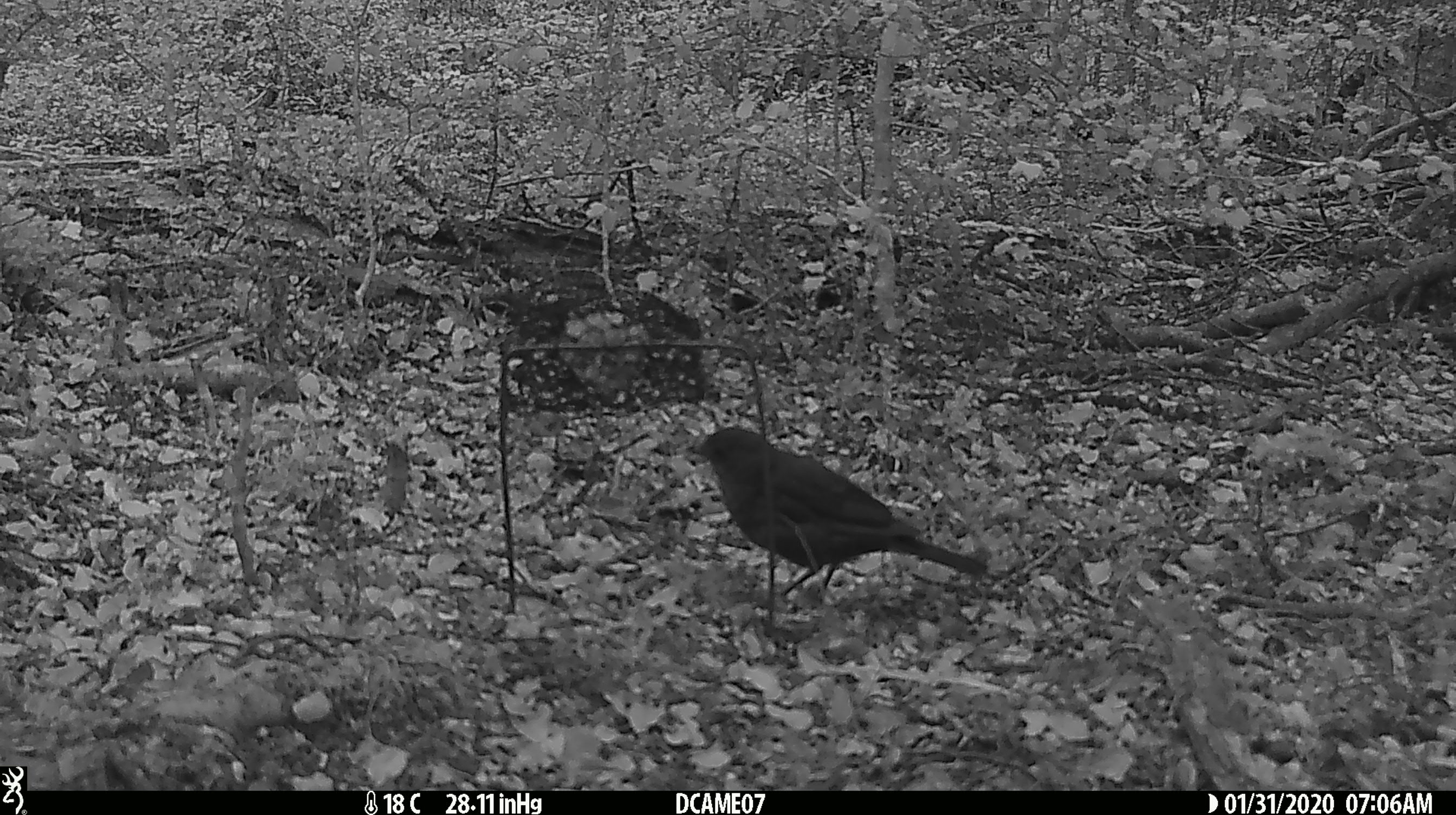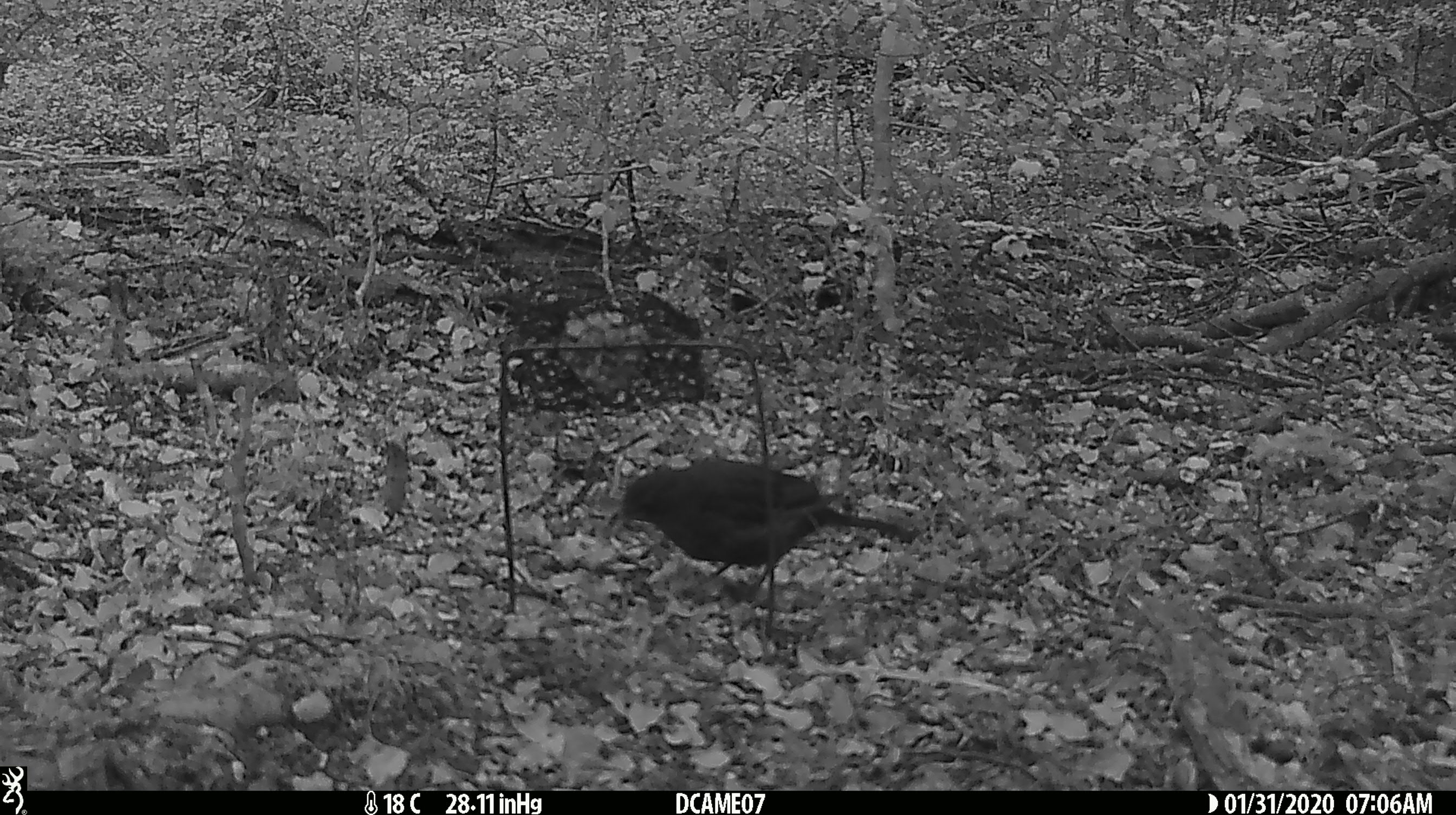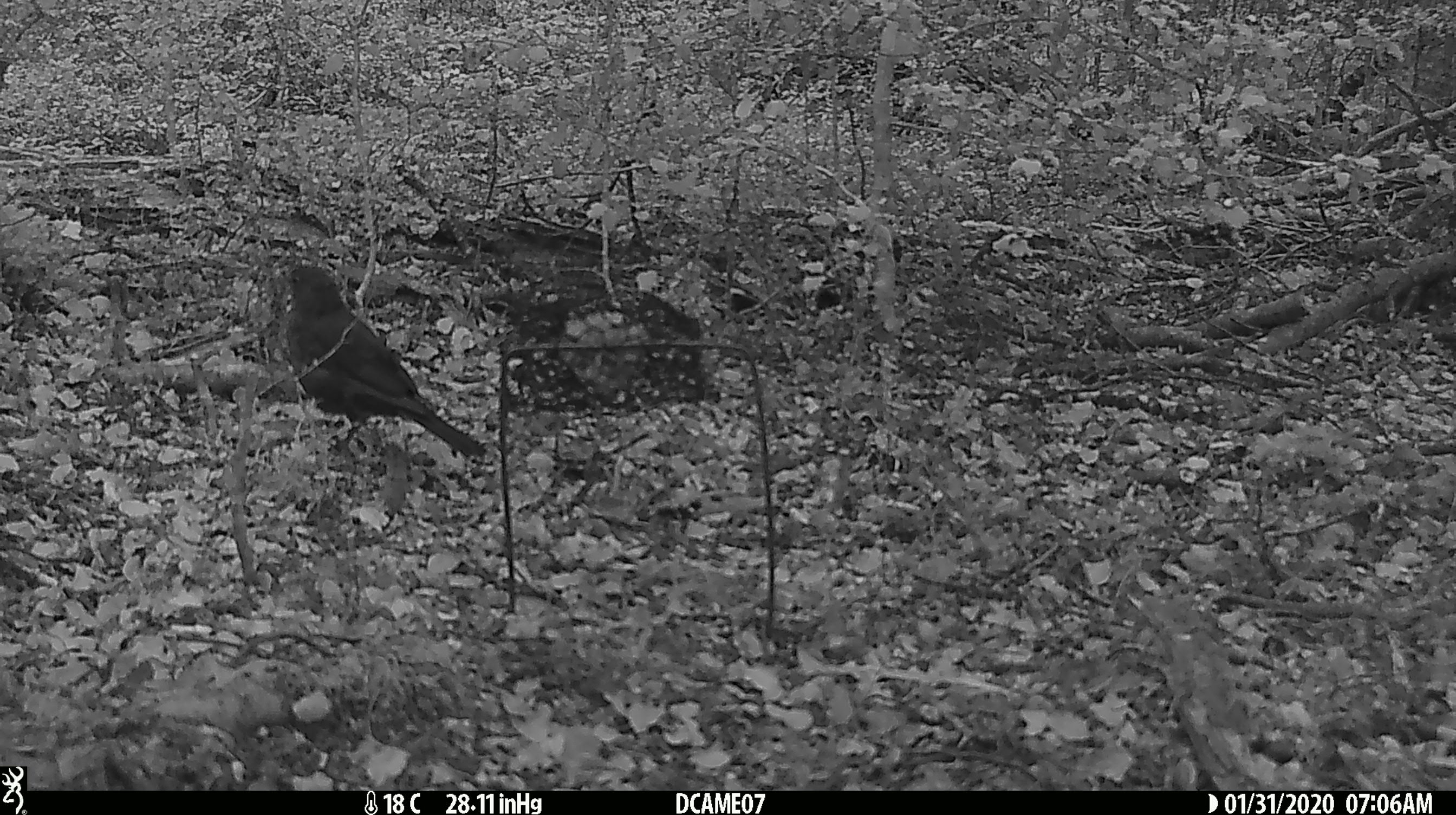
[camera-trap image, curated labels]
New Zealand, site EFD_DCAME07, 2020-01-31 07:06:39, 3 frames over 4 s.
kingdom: Animalia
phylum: Chordata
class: Aves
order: Passeriformes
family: Turdidae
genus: Turdus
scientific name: Turdus merula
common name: eurasian blackbird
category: blackbird